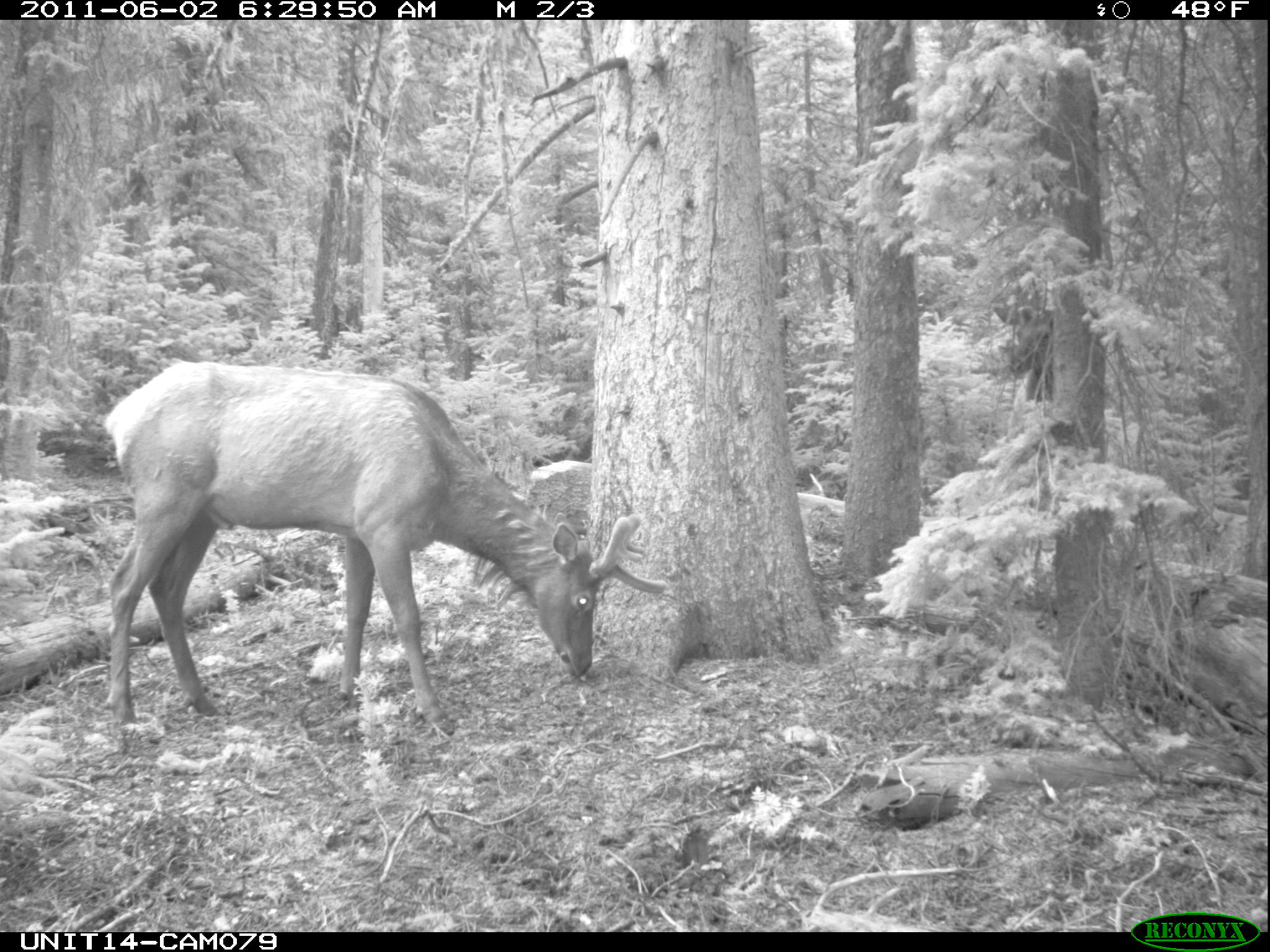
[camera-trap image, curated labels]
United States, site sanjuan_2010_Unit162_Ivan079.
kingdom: Animalia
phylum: Chordata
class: Mammalia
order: Artiodactyla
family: Cervidae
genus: Cervus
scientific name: Cervus elaphus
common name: red deer